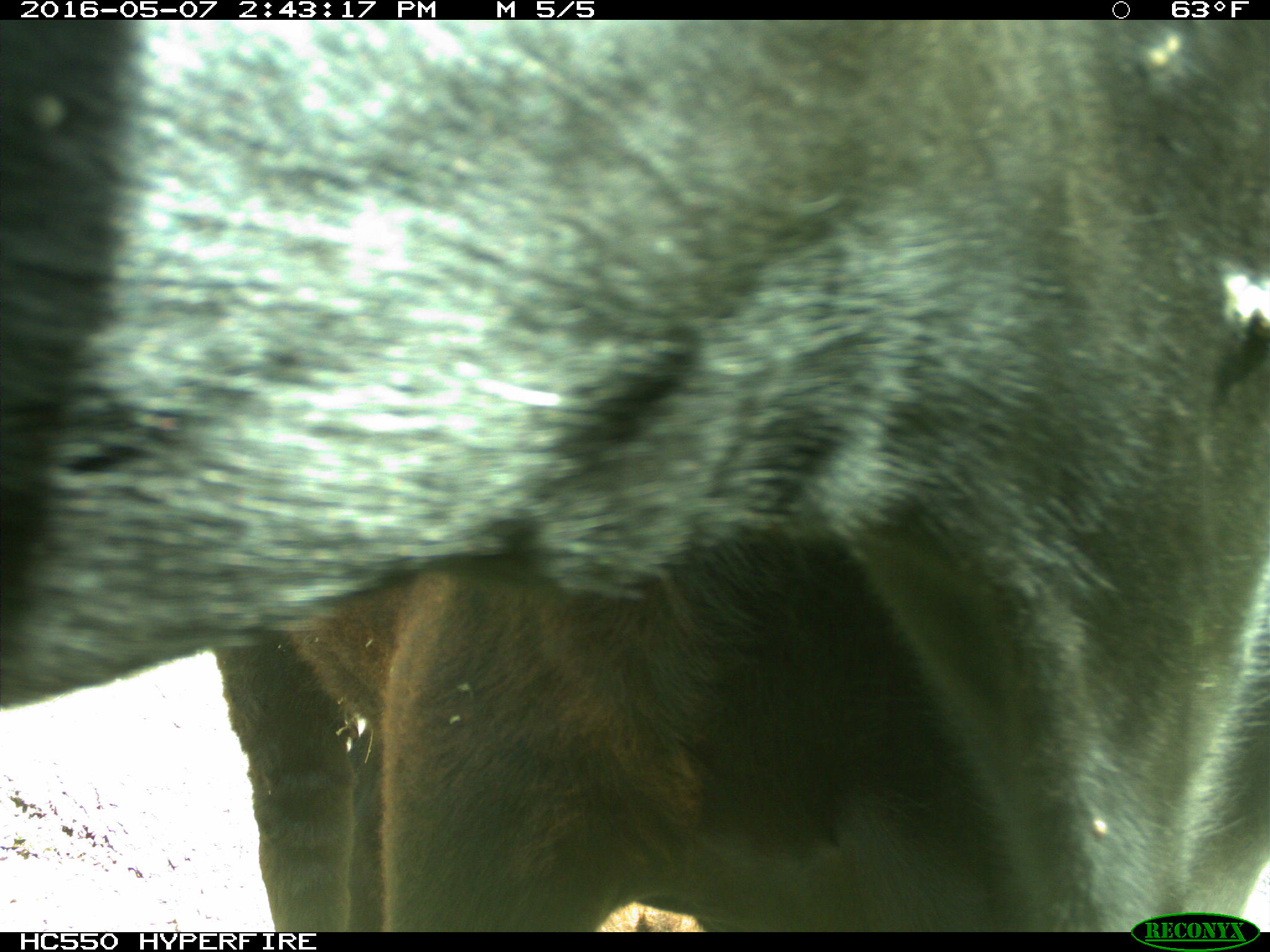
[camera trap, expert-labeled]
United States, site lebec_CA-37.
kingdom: Animalia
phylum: Chordata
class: Mammalia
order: Artiodactyla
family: Bovidae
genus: Bos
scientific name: Bos taurus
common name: domestic cow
Bos taurus (domestic cow).